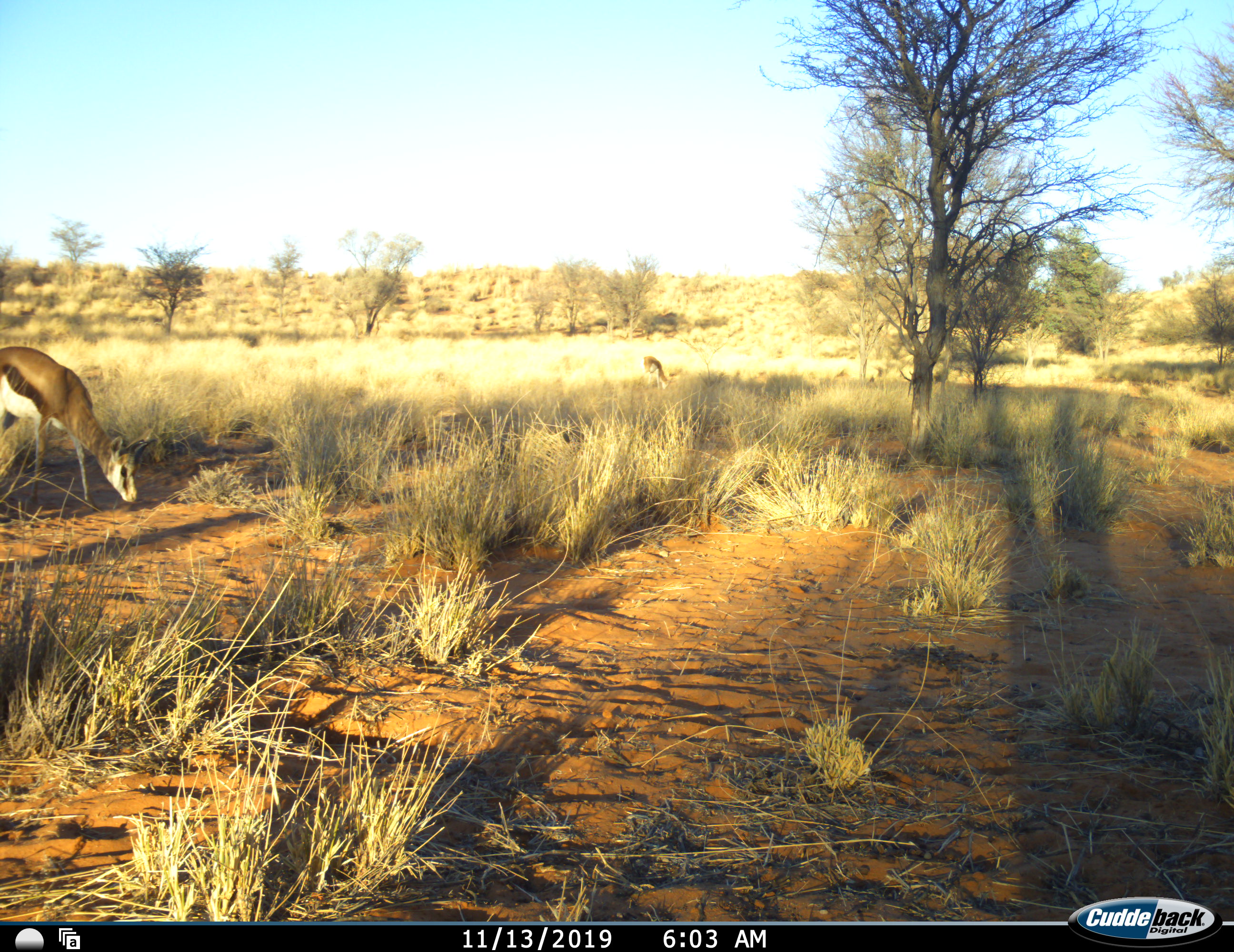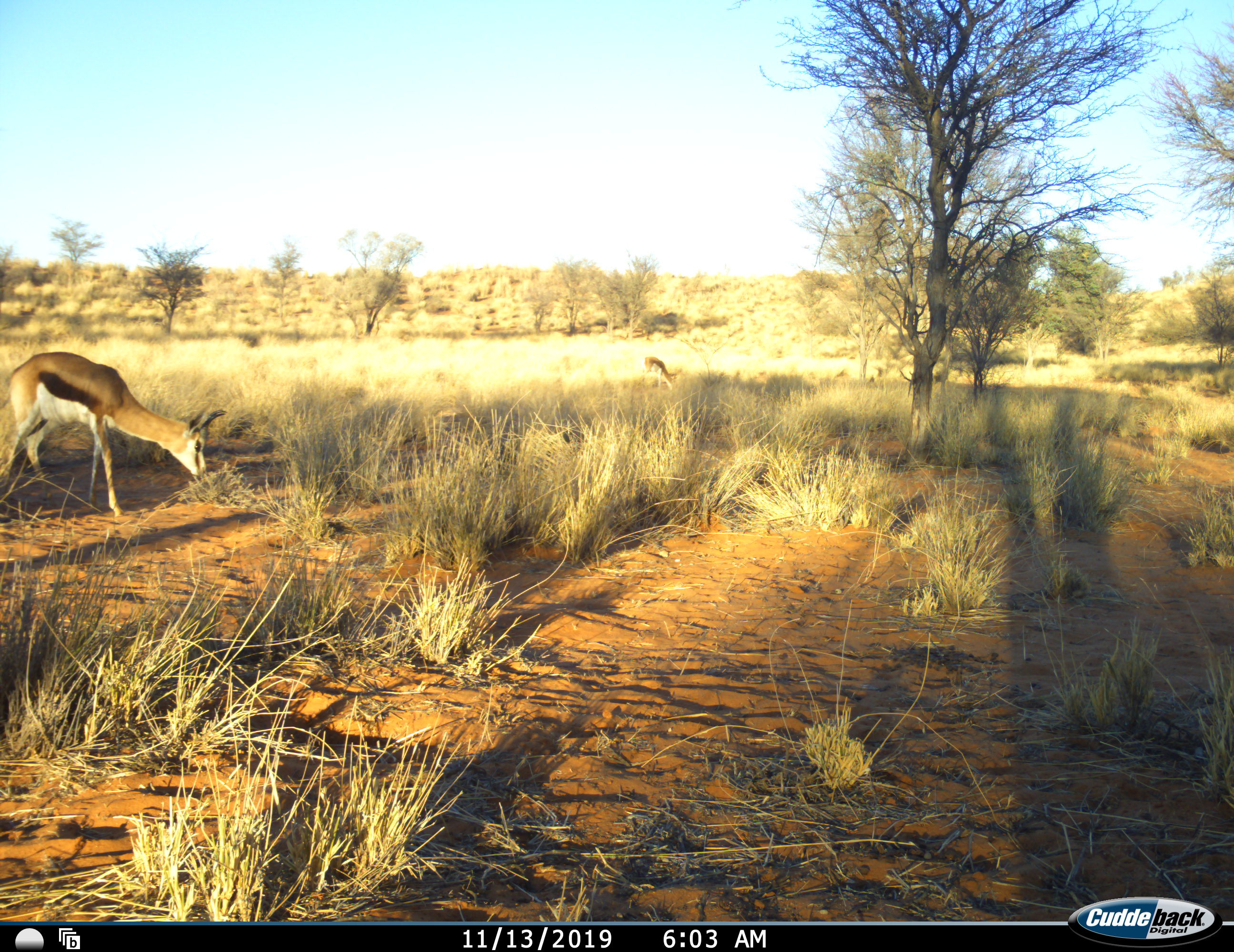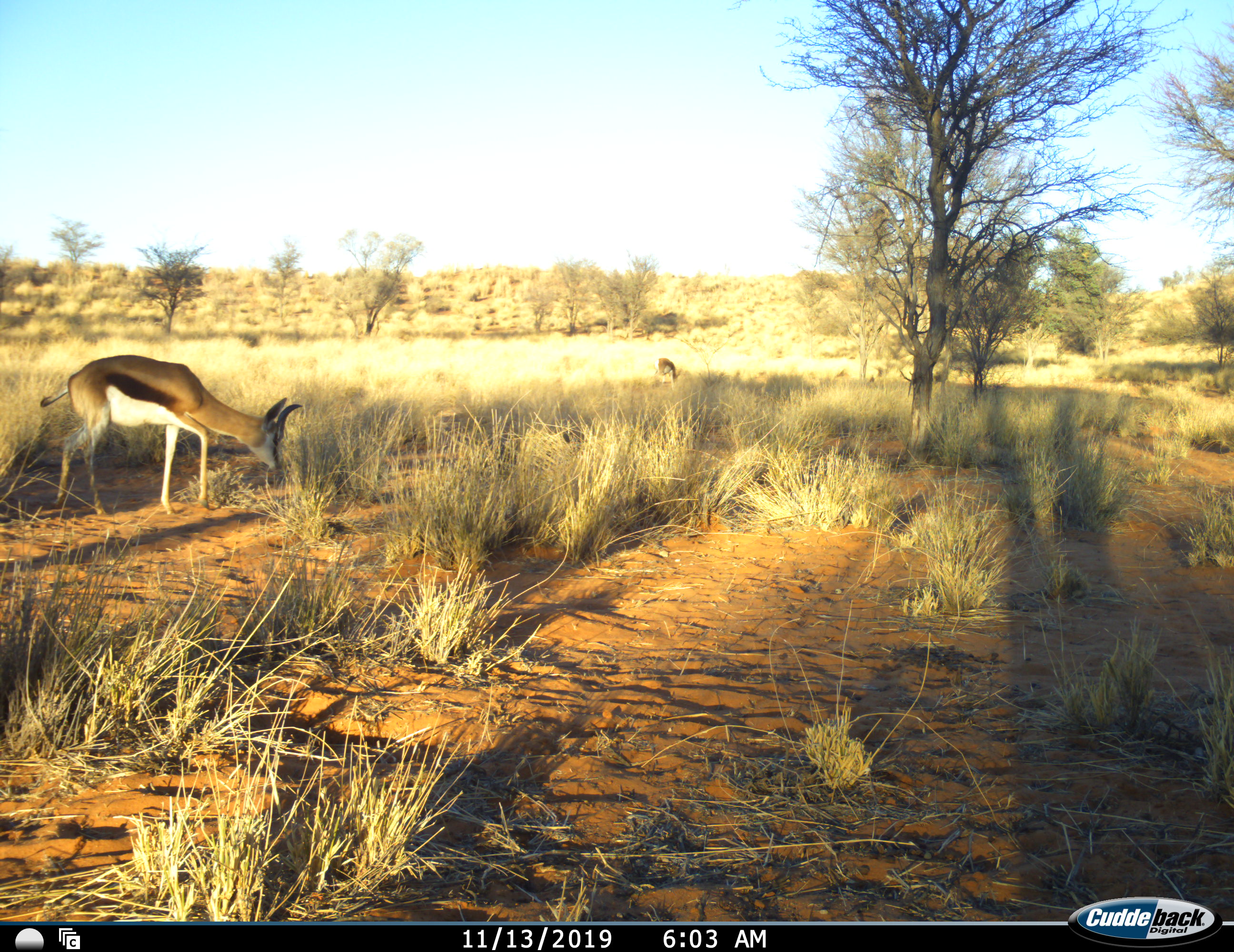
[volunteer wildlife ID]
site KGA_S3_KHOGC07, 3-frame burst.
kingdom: Animalia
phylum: Chordata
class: Mammalia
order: Artiodactyla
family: Bovidae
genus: Antidorcas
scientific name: Antidorcas marsupialis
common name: springbok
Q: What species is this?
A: Springbok (Antidorcas marsupialis).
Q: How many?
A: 2.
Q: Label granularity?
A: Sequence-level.